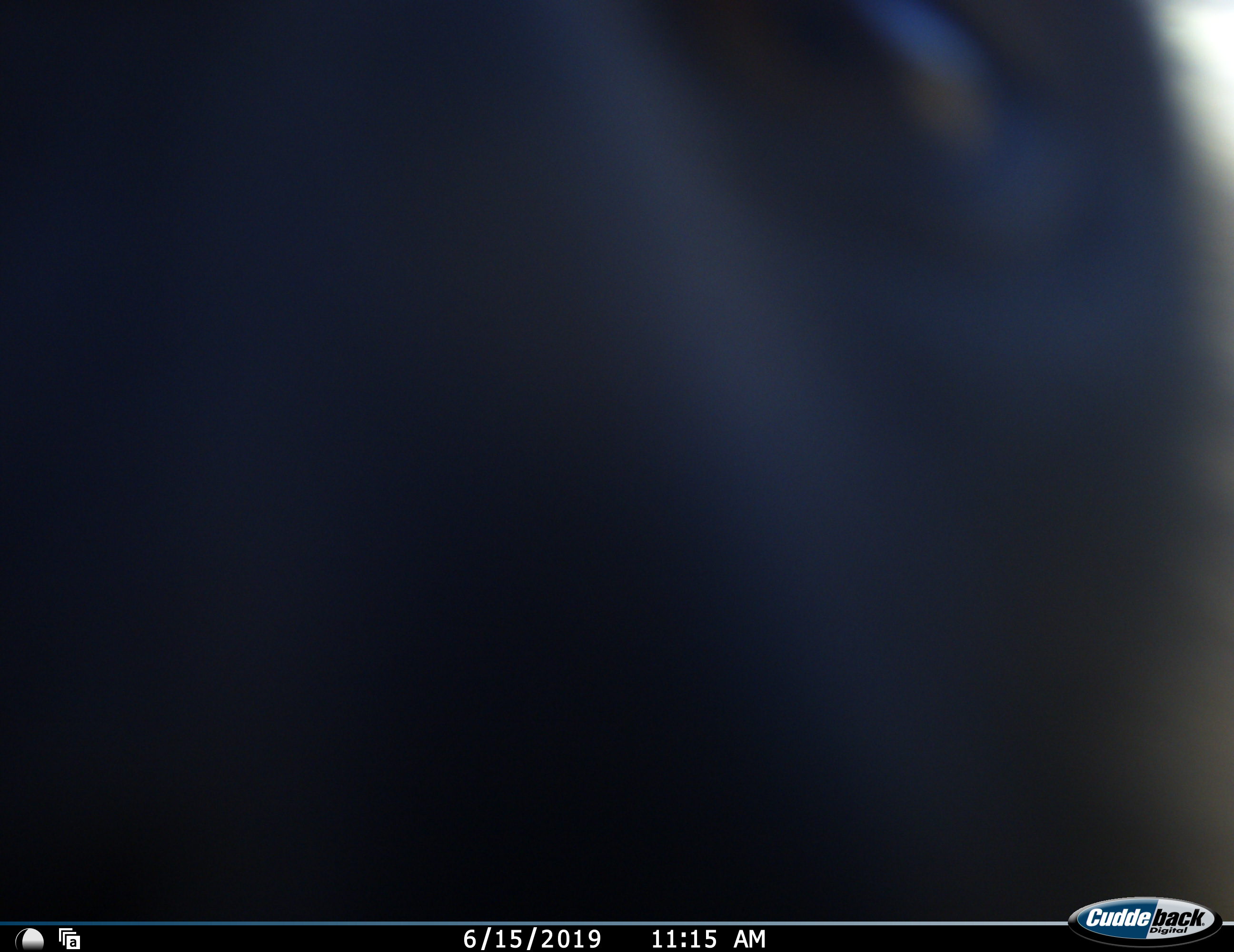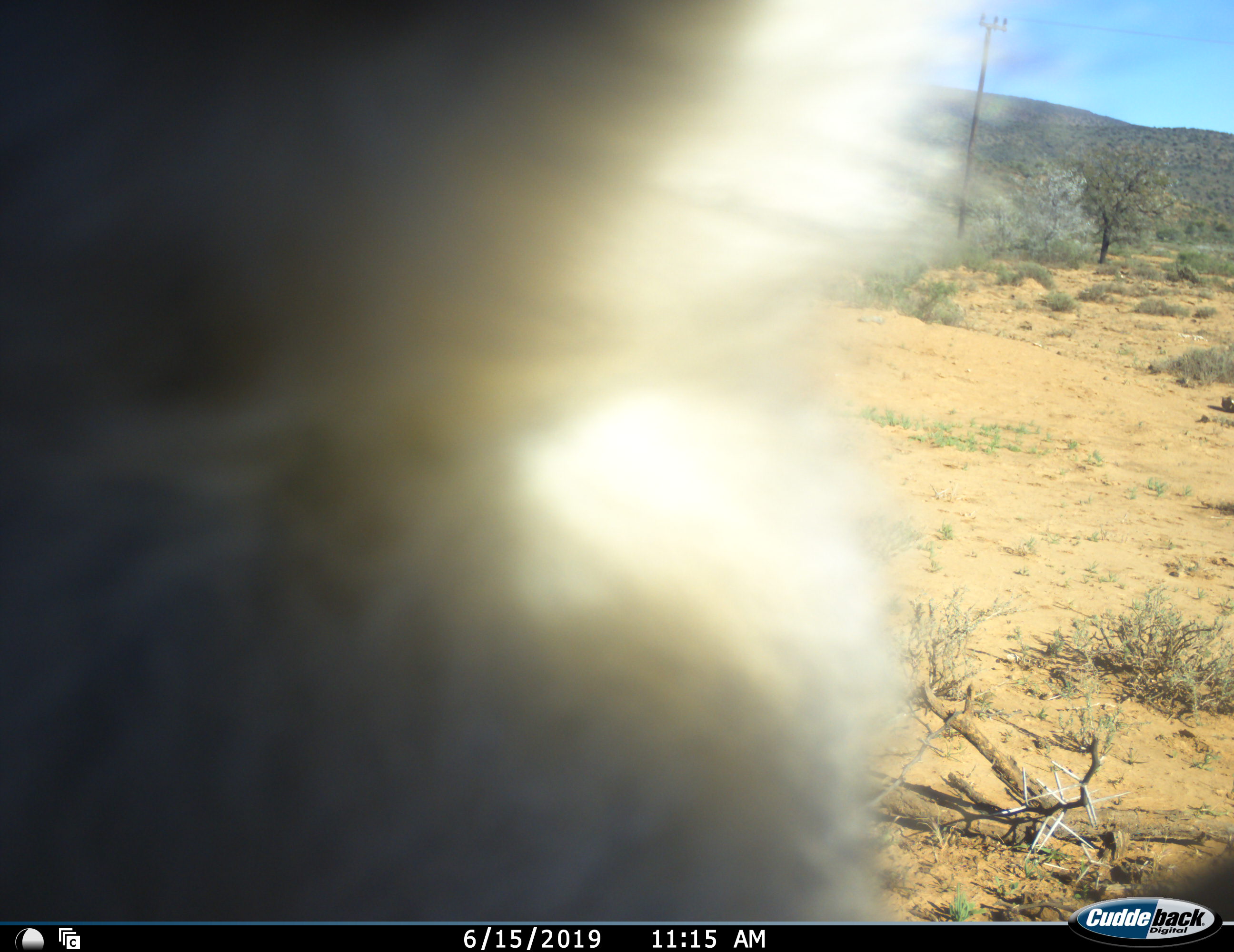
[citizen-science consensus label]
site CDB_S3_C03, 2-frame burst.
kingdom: Animalia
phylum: Chordata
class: Mammalia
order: Primates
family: Cercopithecidae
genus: Chlorocebus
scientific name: Chlorocebus pygerythrus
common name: vervet monkey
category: monkeyvervet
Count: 1.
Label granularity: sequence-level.